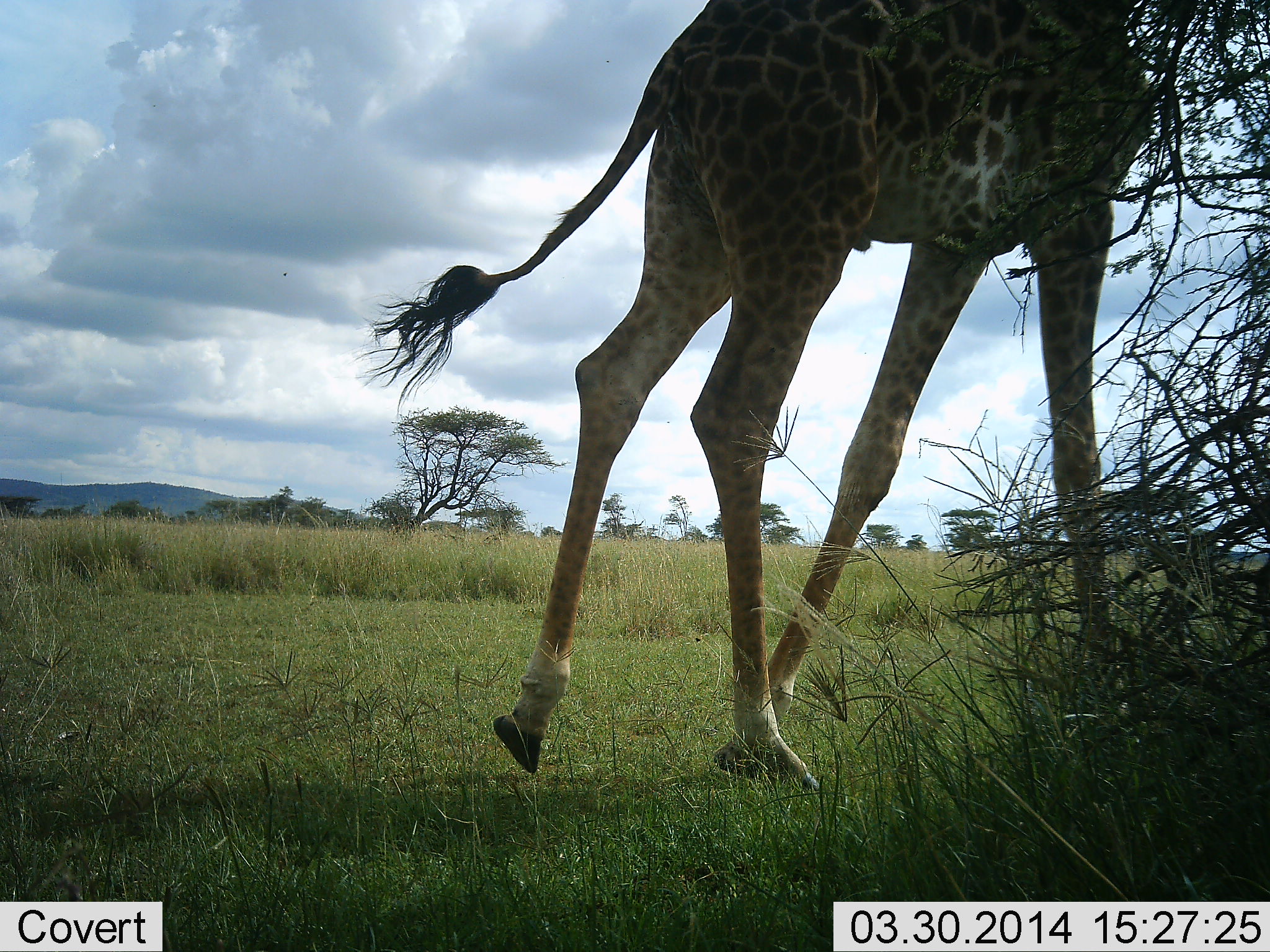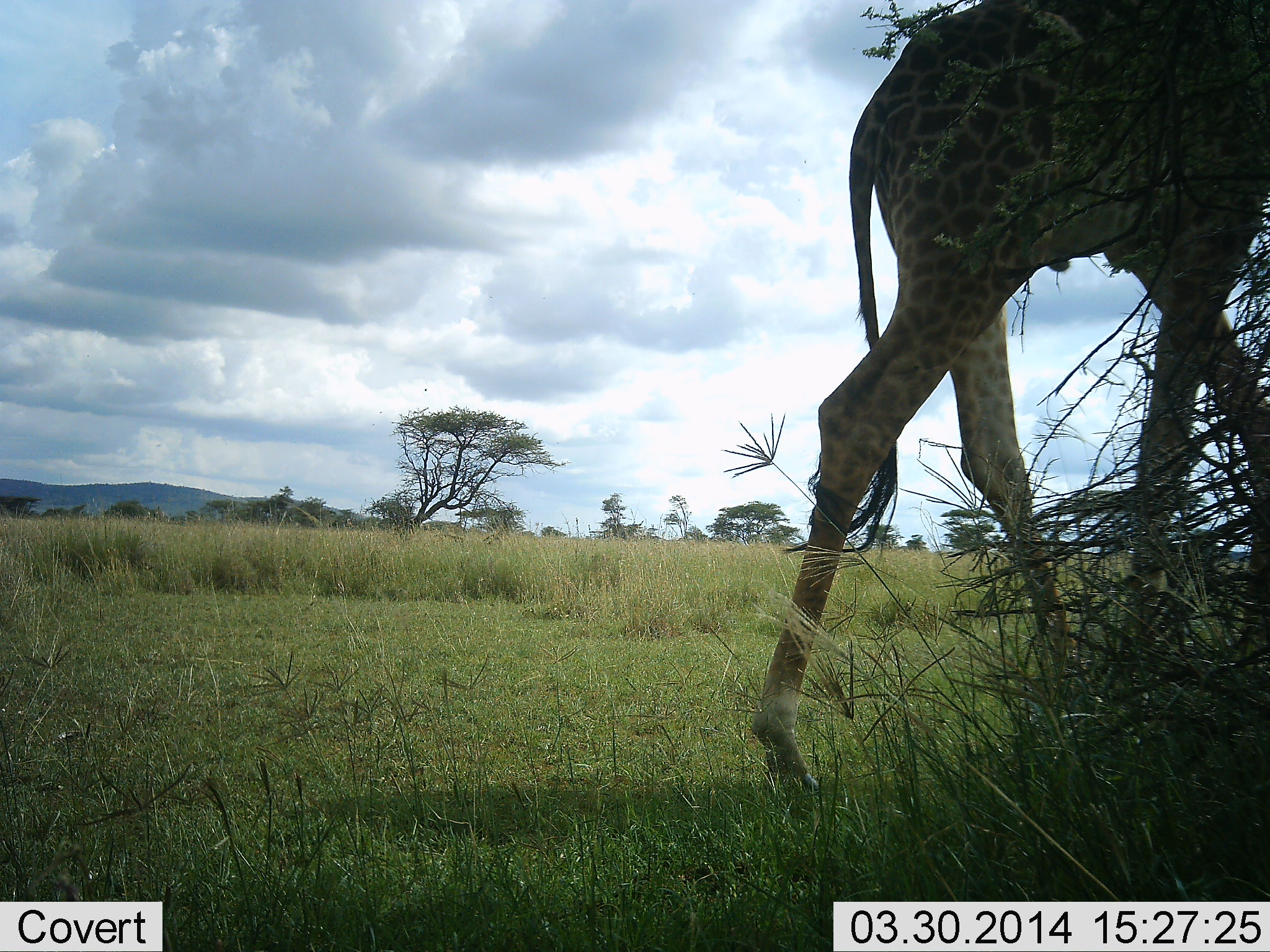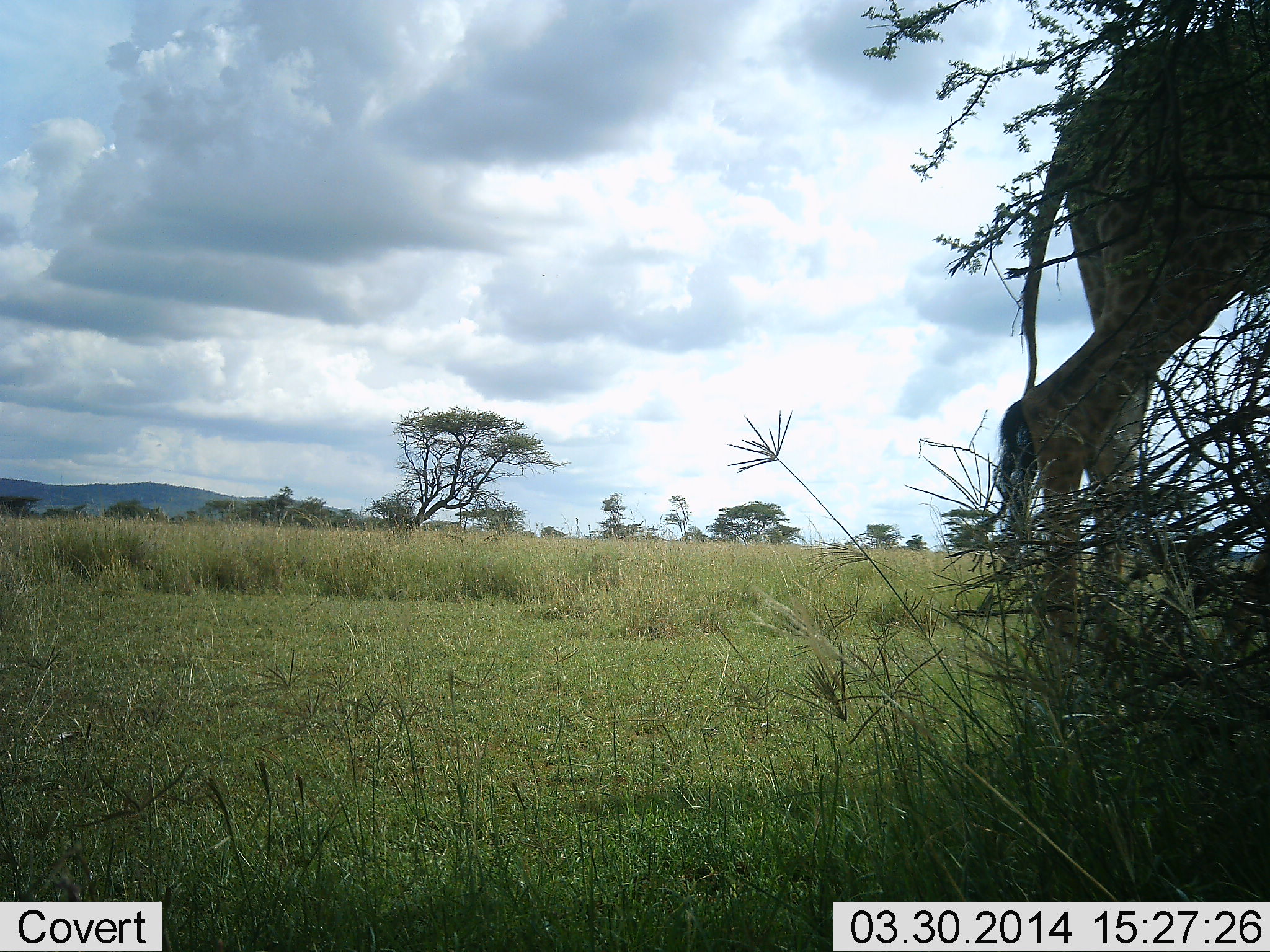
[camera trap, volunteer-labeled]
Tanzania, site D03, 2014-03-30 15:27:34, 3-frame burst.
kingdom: Animalia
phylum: Chordata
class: Mammalia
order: Artiodactyla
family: Giraffidae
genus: Giraffa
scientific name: Giraffa camelopardalis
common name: giraffe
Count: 1.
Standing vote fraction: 10%.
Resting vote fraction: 0%.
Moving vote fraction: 100%.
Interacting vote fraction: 0%.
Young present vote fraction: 0%.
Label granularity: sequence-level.